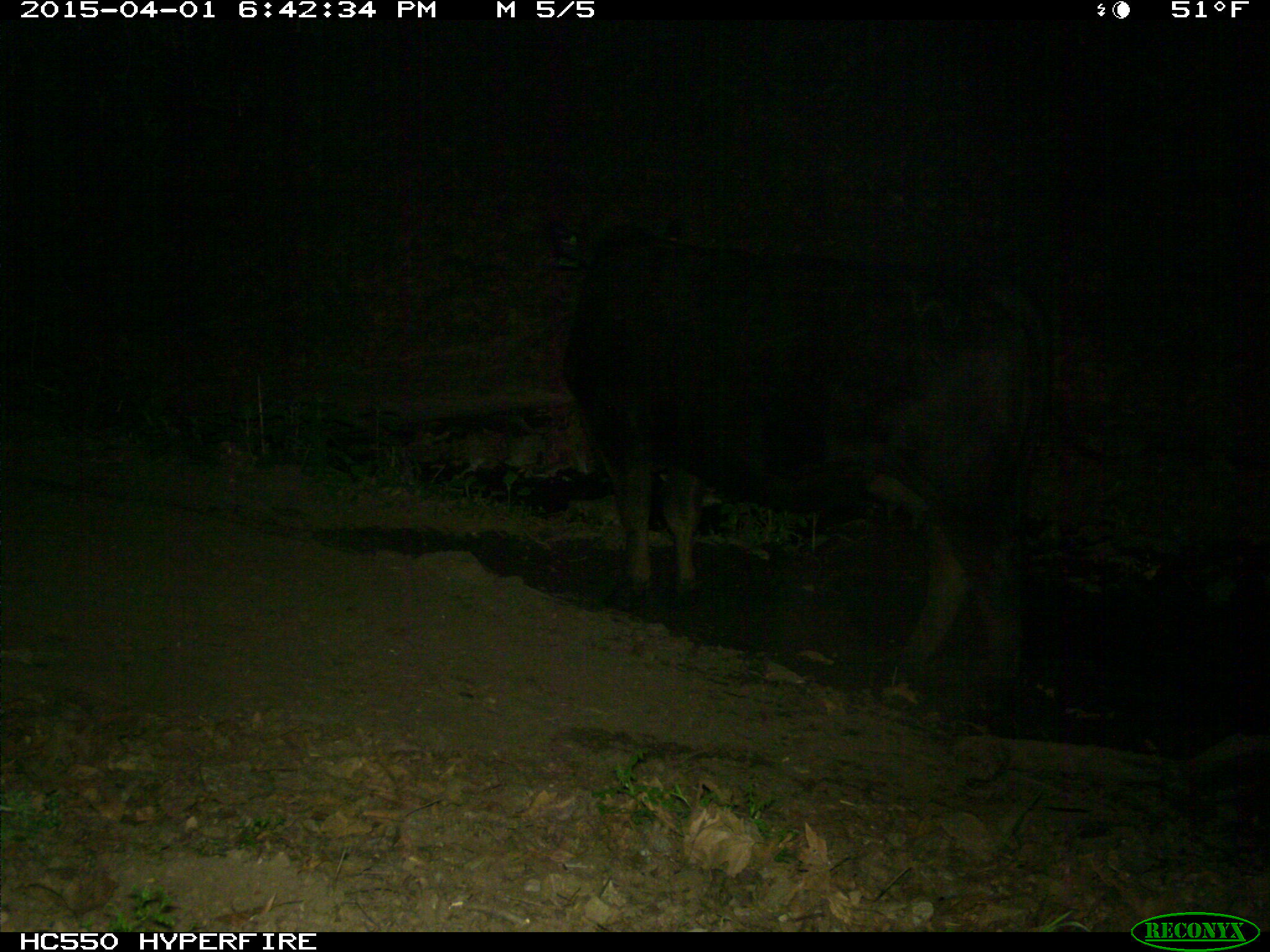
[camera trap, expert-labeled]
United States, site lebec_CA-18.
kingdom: Animalia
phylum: Chordata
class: Mammalia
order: Artiodactyla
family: Bovidae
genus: Bos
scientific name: Bos taurus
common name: domestic cow